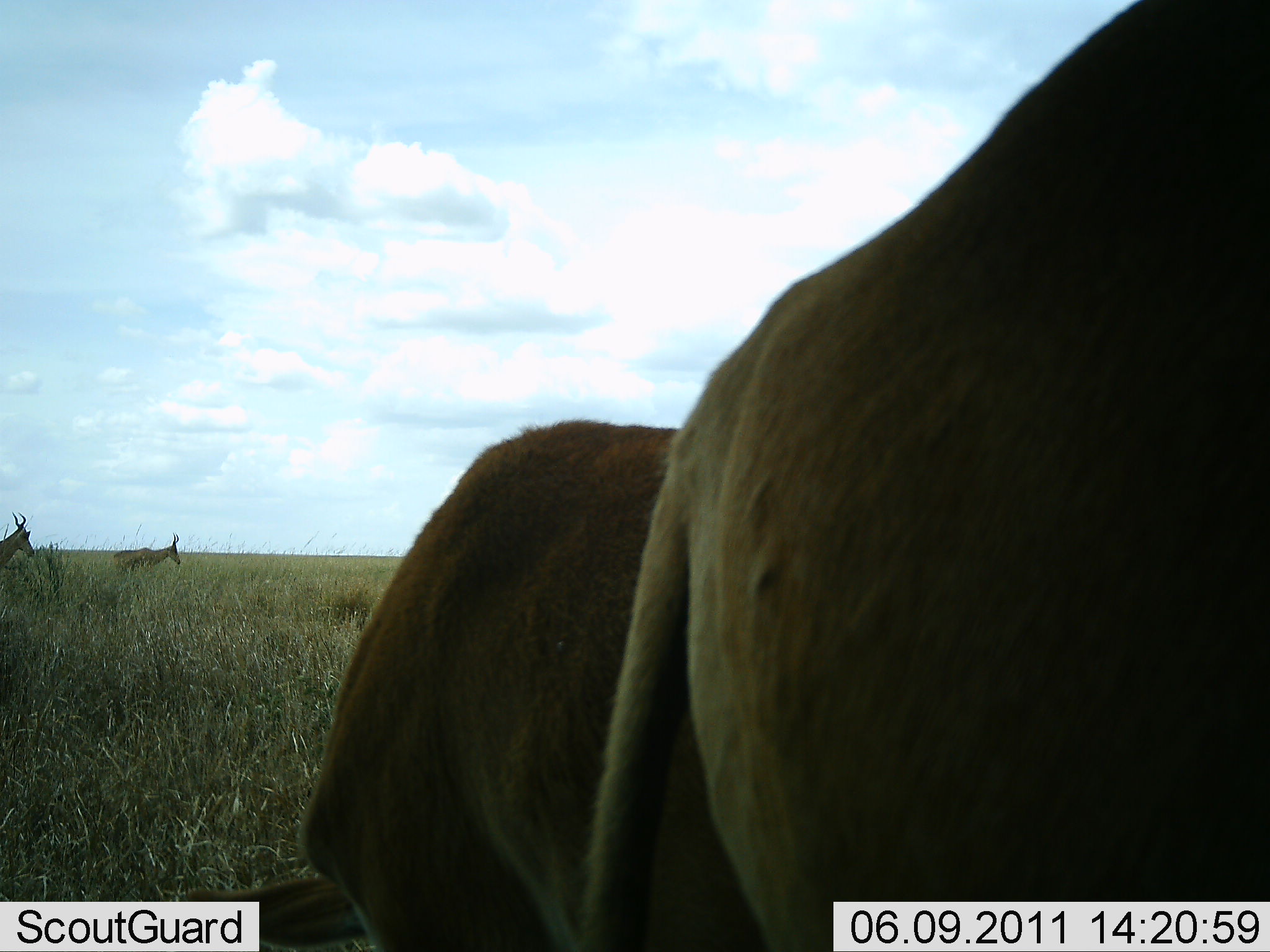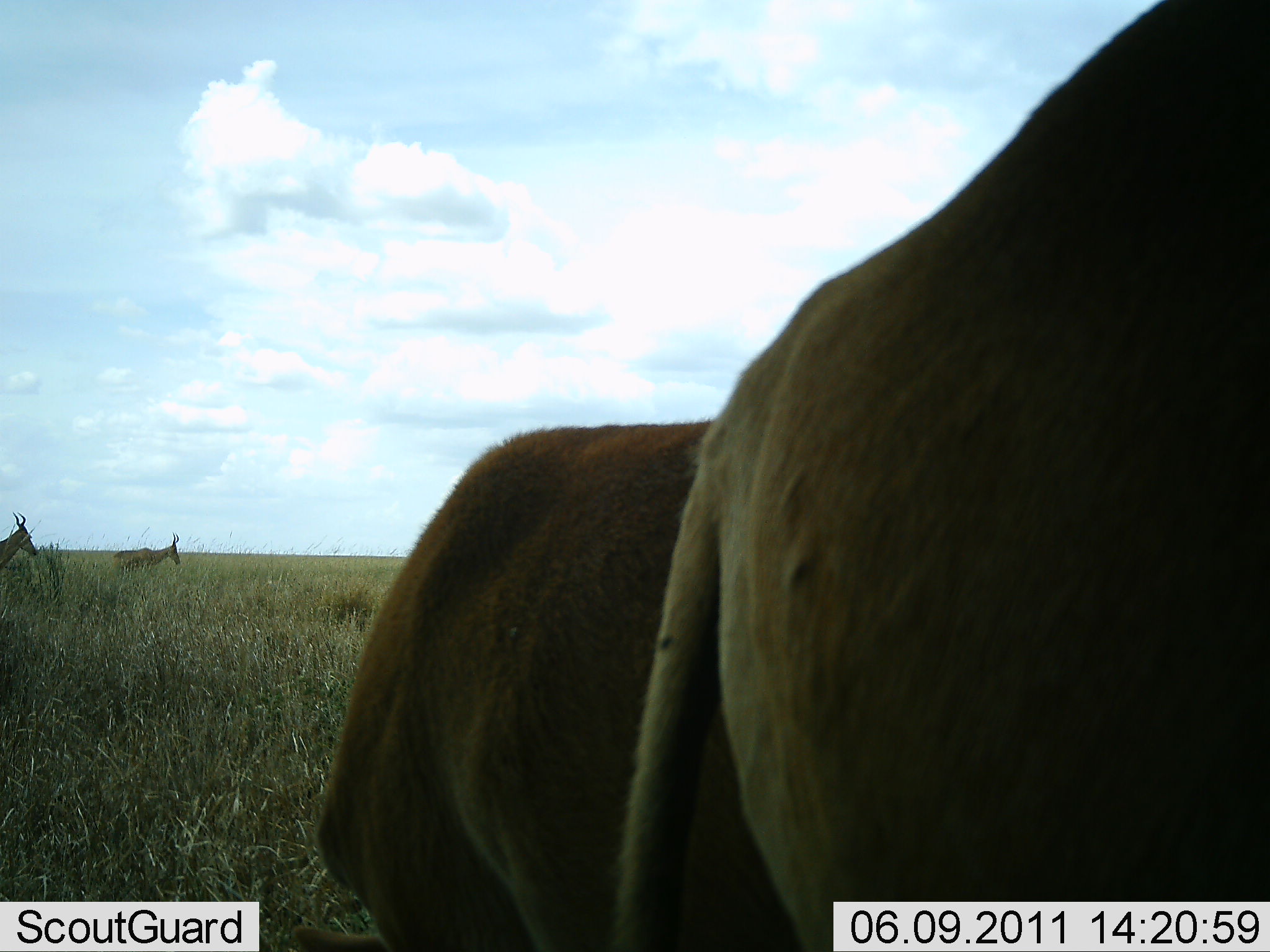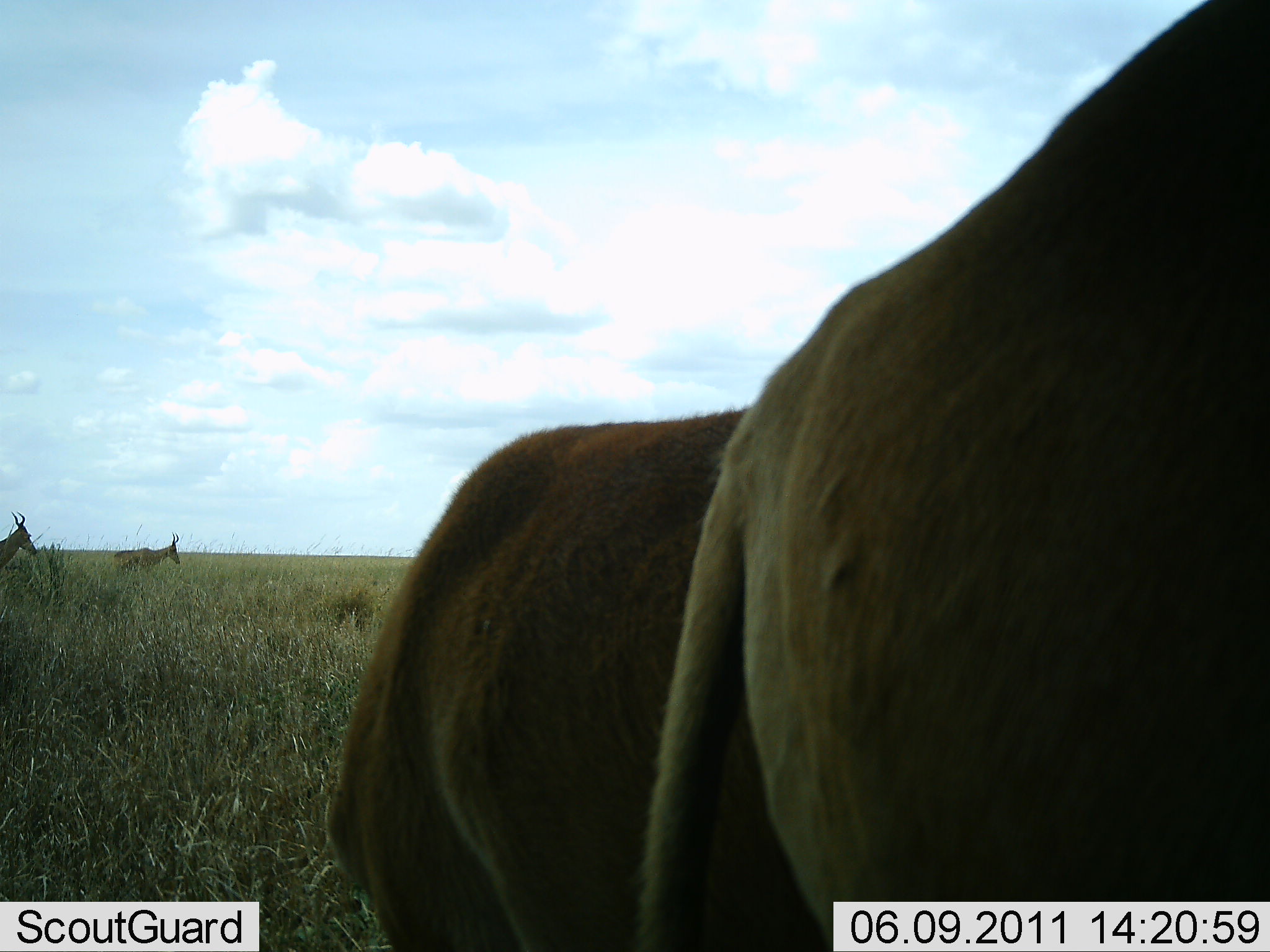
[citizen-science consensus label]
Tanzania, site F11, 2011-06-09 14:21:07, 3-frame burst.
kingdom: Animalia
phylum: Chordata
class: Mammalia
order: Artiodactyla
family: Bovidae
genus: Alcelaphus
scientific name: Alcelaphus buselaphus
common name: hartebeest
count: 4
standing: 73%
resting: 0%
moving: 27%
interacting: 9%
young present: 0%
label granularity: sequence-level